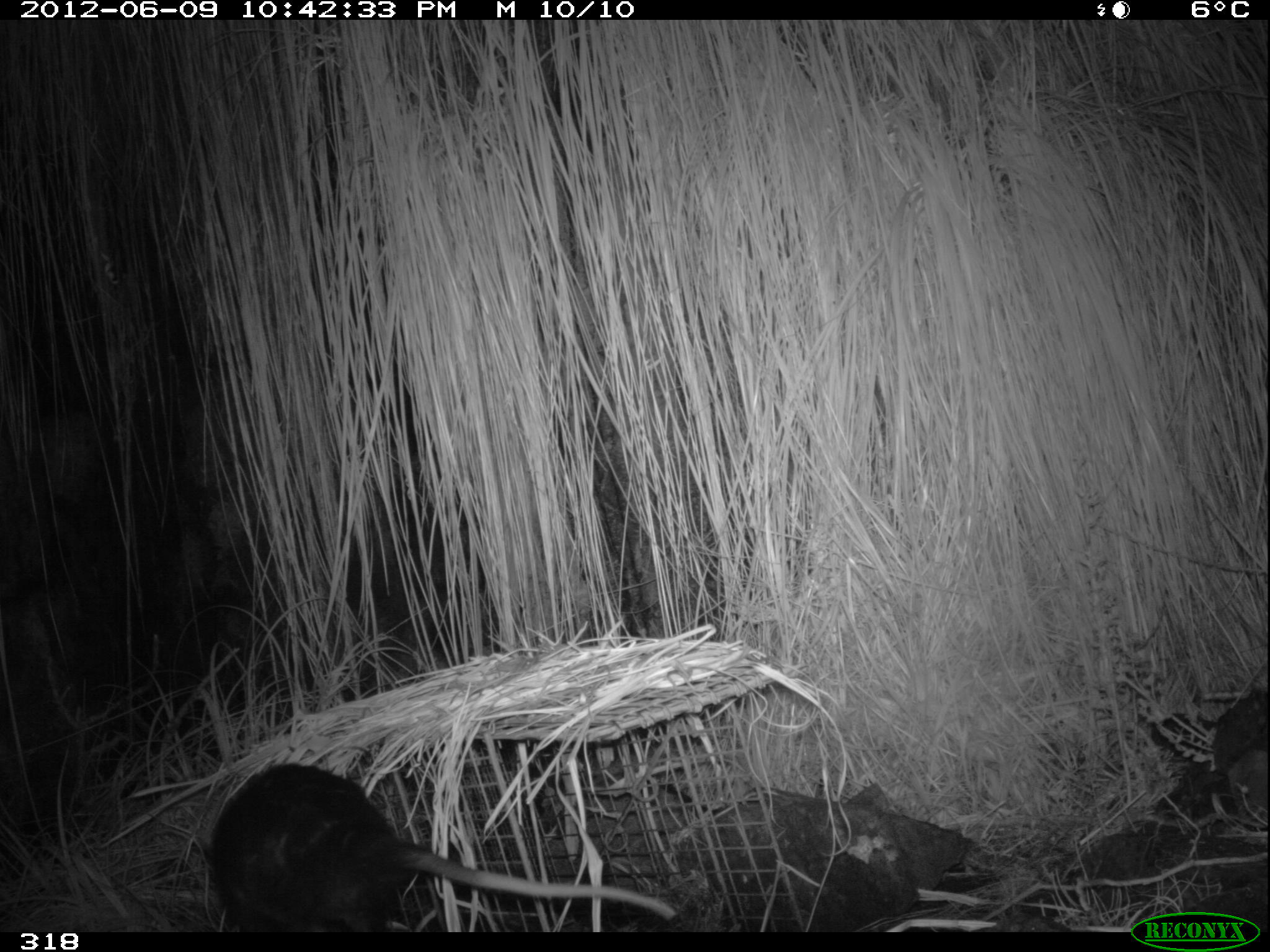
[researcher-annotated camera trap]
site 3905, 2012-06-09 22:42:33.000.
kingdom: Animalia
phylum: Chordata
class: Mammalia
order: Didelphimorphia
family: Didelphidae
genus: Didelphis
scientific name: Didelphis pernigra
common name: andean white-eared opossum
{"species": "Didelphis pernigra (andean white-eared opossum)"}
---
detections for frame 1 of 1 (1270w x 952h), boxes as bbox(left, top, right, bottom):
didelphis pernigra: bbox(206, 760, 676, 932)